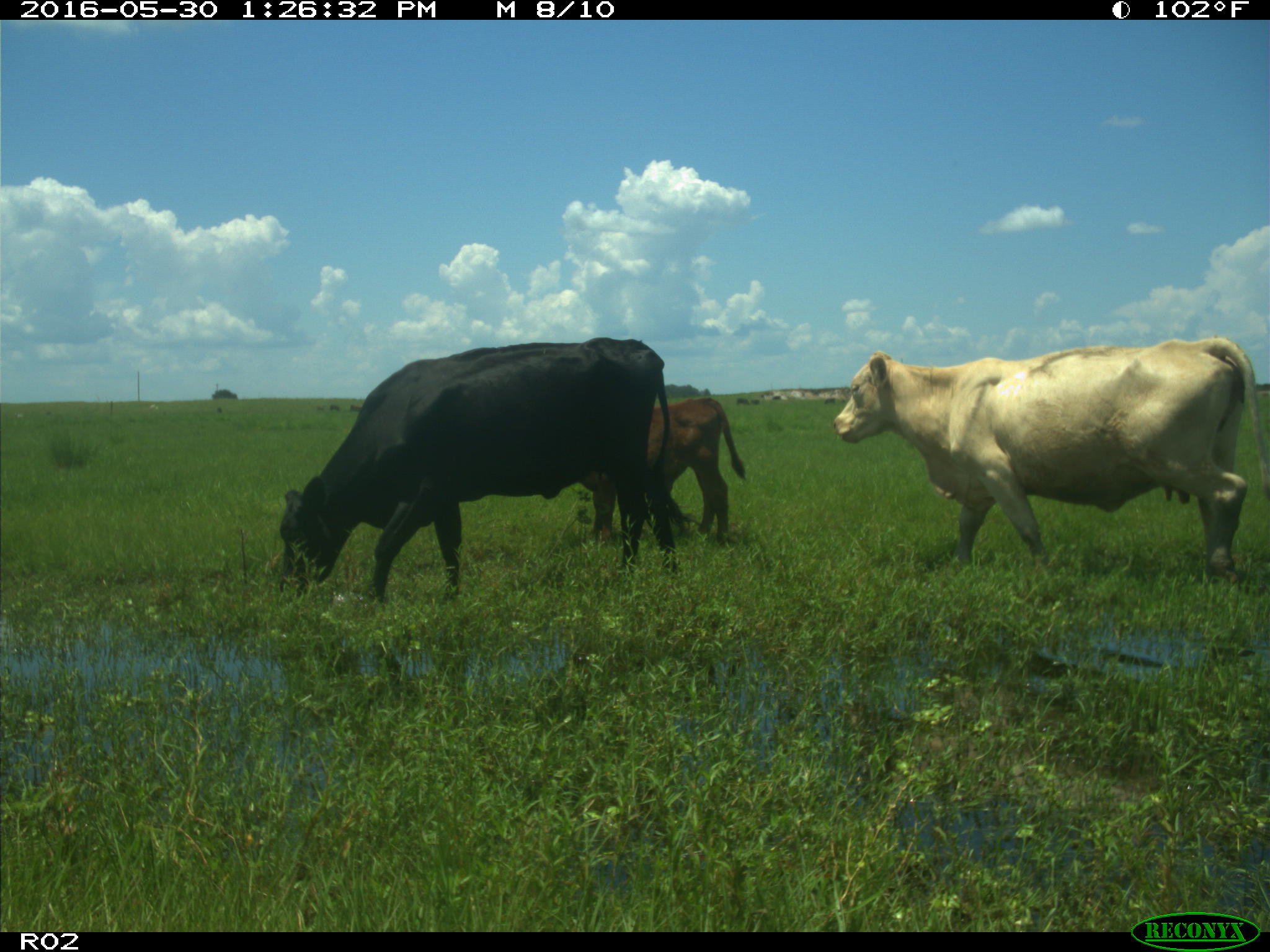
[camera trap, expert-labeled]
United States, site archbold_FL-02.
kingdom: Animalia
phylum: Chordata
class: Mammalia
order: Artiodactyla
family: Bovidae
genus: Bos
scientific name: Bos taurus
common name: domestic cow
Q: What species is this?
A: Bos taurus (domestic cow).